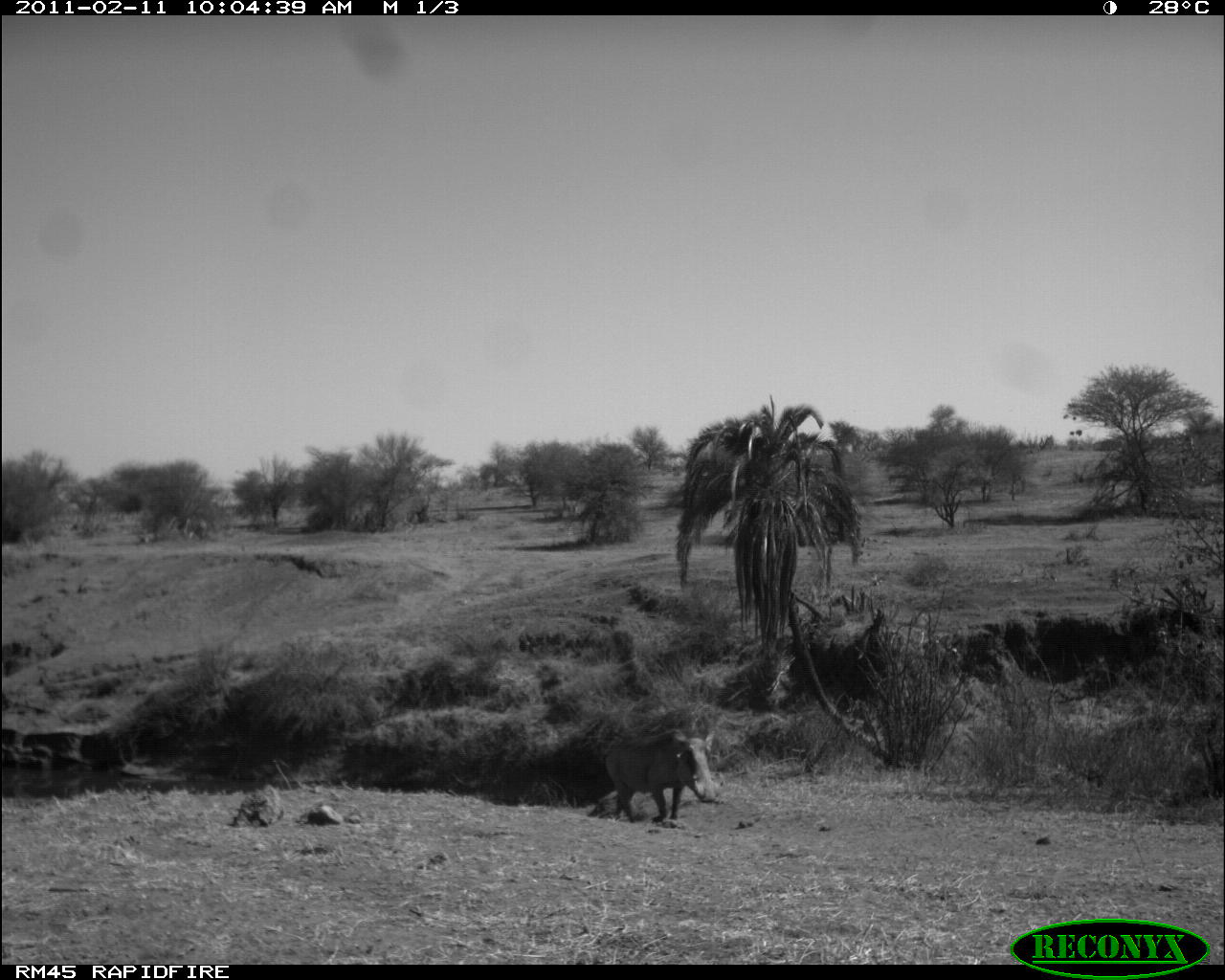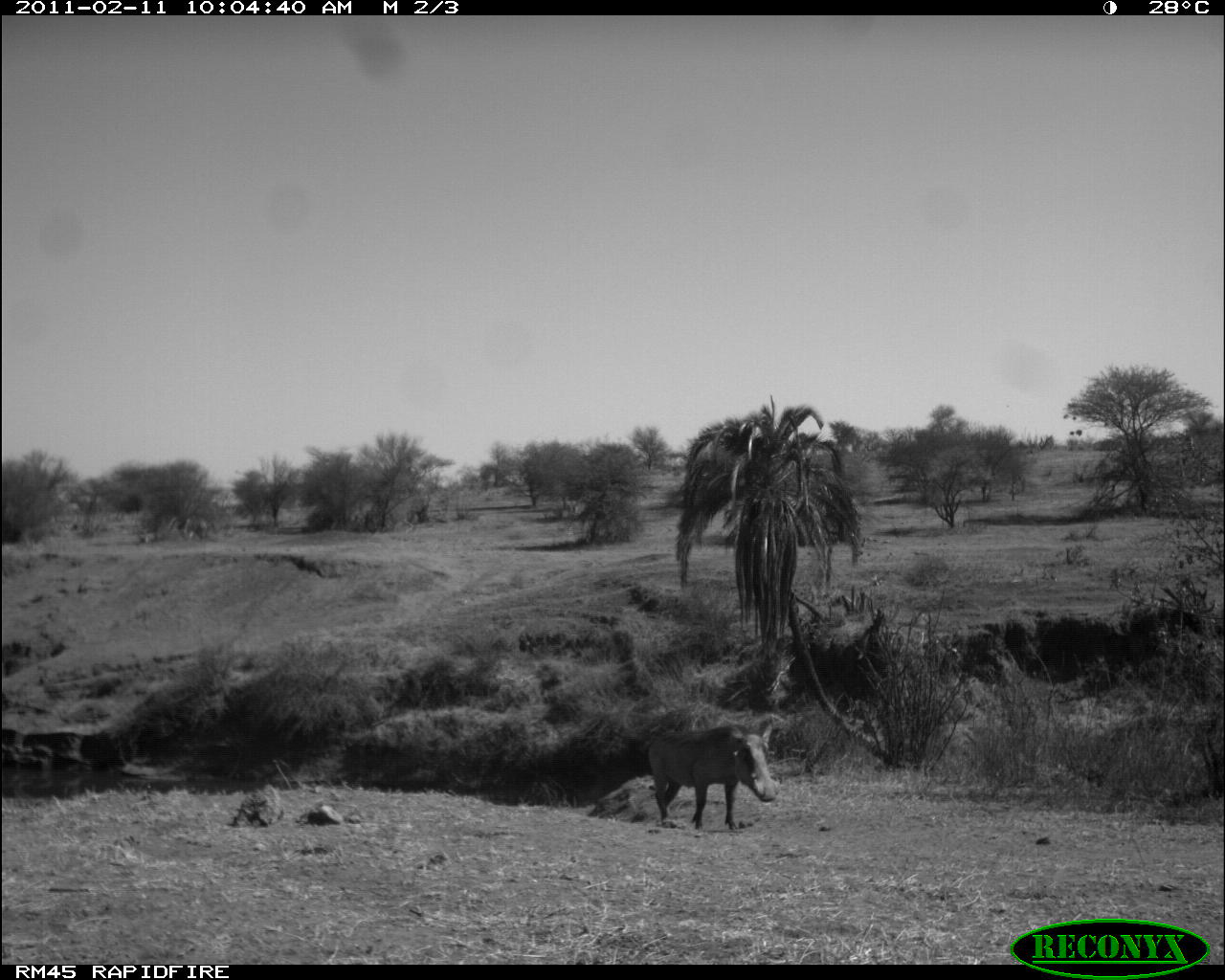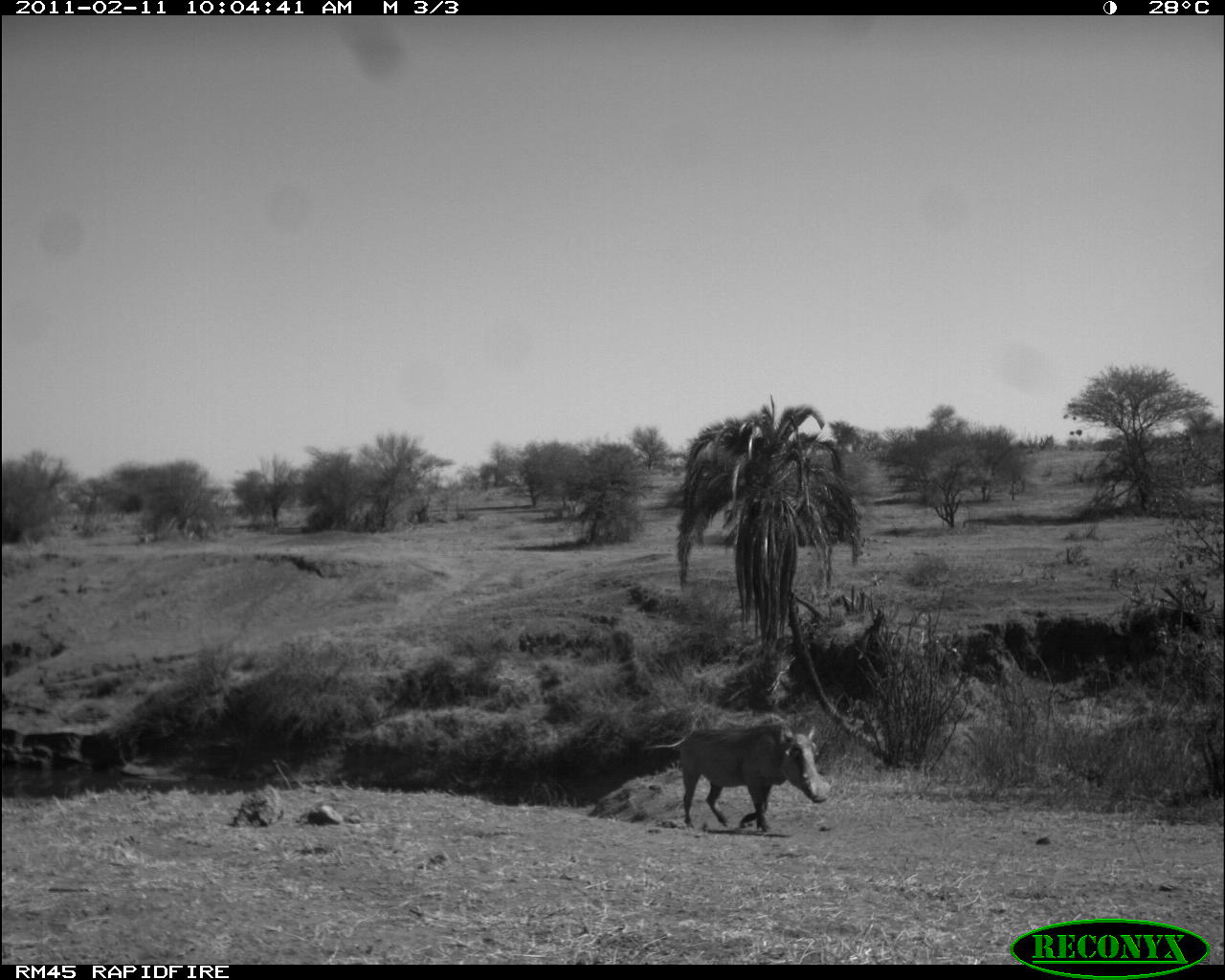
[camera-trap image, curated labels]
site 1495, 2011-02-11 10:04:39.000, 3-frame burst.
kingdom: Animalia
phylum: Chordata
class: Mammalia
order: Artiodactyla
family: Suidae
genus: Phacochoerus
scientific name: Phacochoerus africanus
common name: common warthog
Phacochoerus africanus (common warthog), count 1.